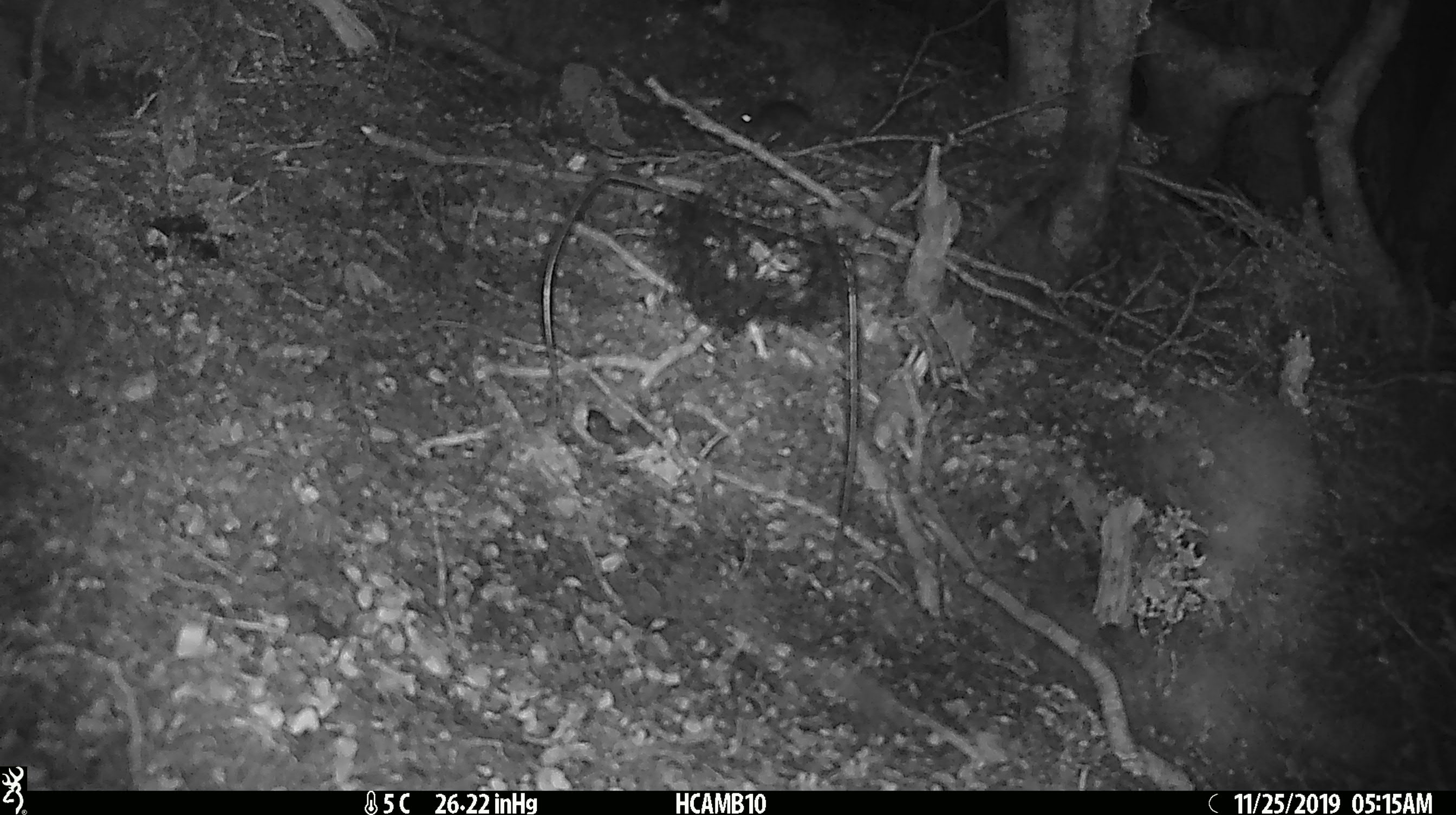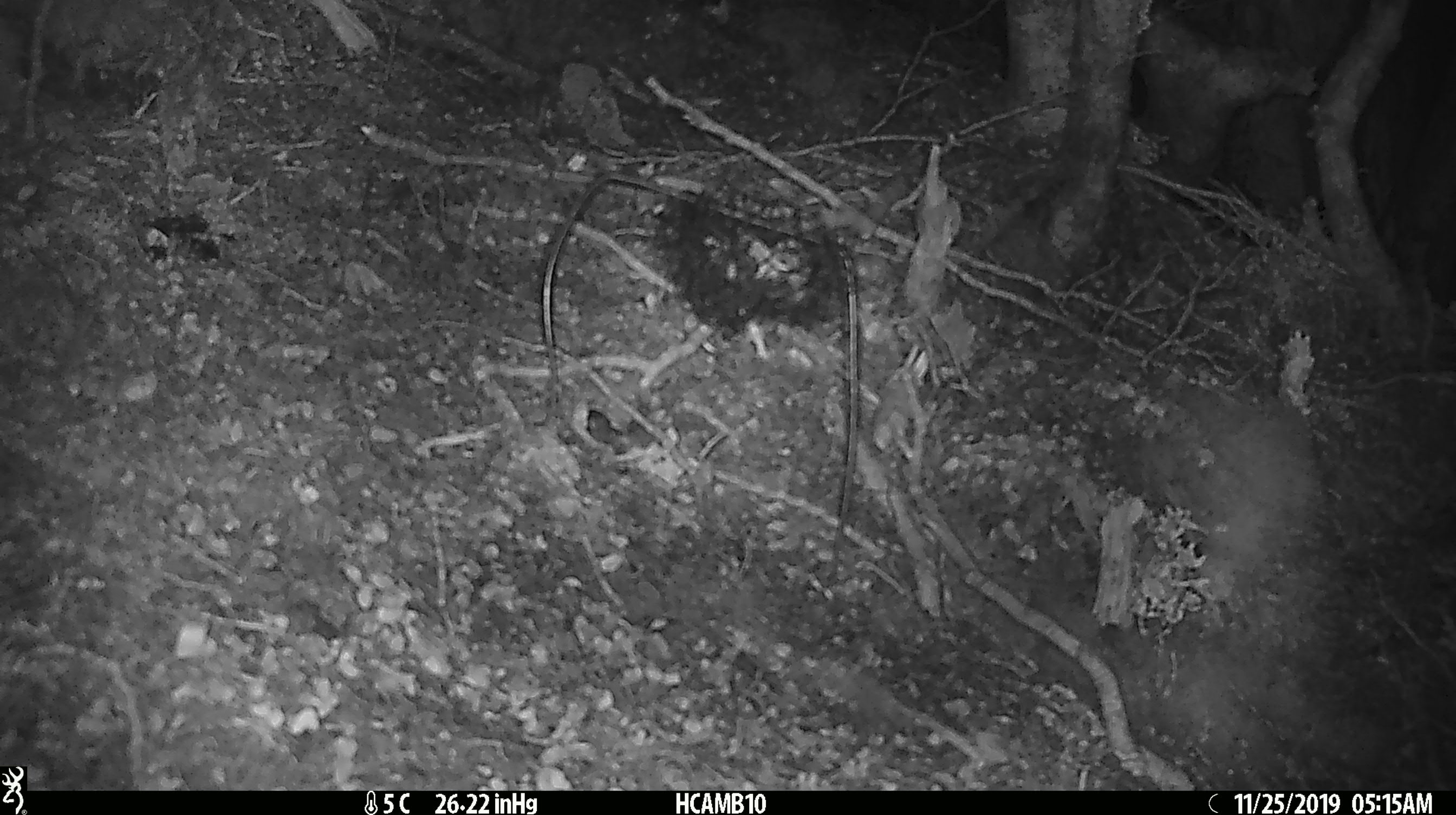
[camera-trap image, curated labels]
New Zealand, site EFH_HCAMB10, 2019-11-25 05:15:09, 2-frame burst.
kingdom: Animalia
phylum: Chordata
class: Mammalia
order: Rodentia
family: Muridae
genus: Mus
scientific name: Mus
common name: mouse